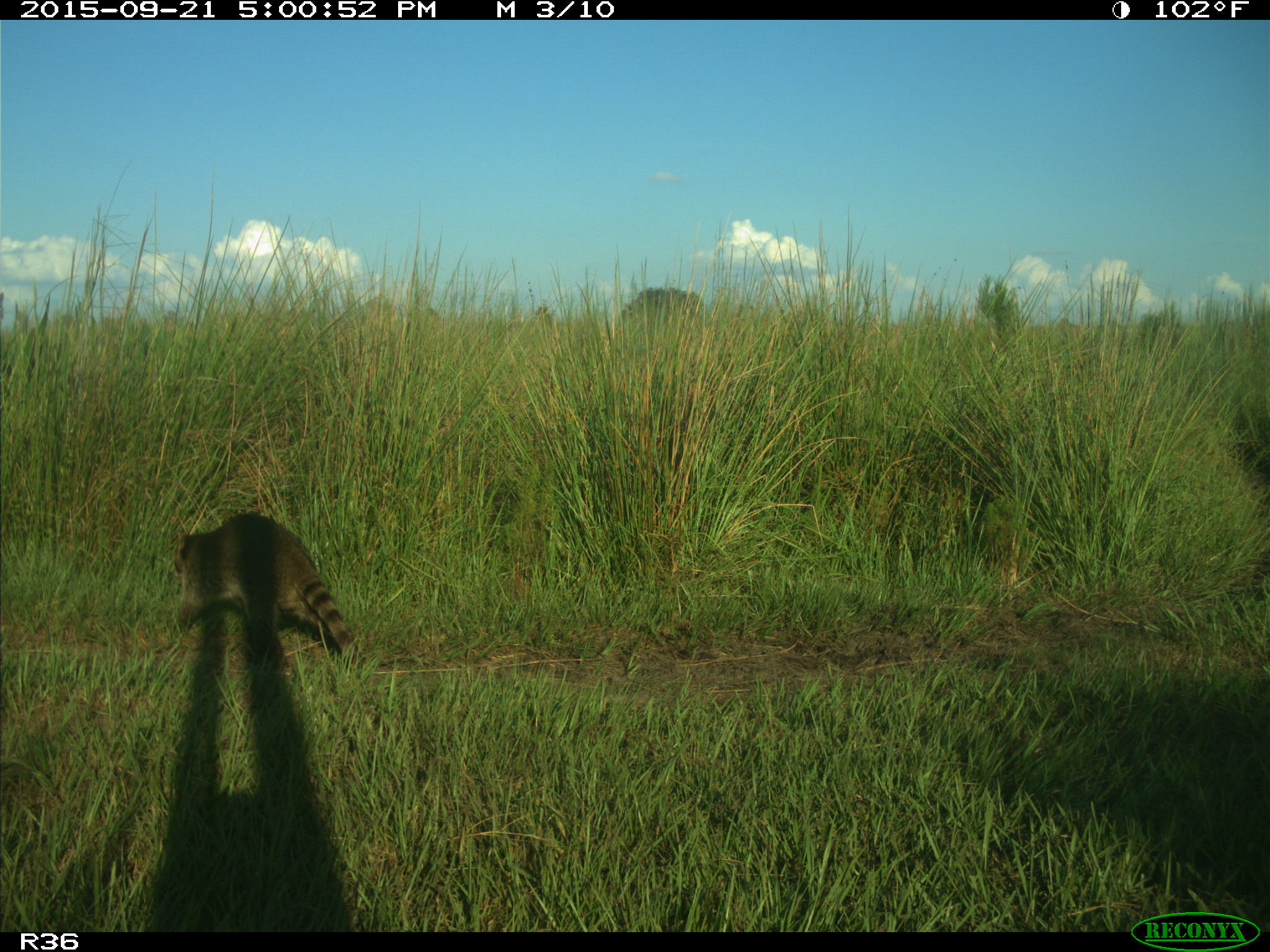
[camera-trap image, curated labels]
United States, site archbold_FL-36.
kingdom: Animalia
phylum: Chordata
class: Mammalia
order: Carnivora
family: Procyonidae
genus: Procyon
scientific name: Procyon lotor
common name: common raccoon